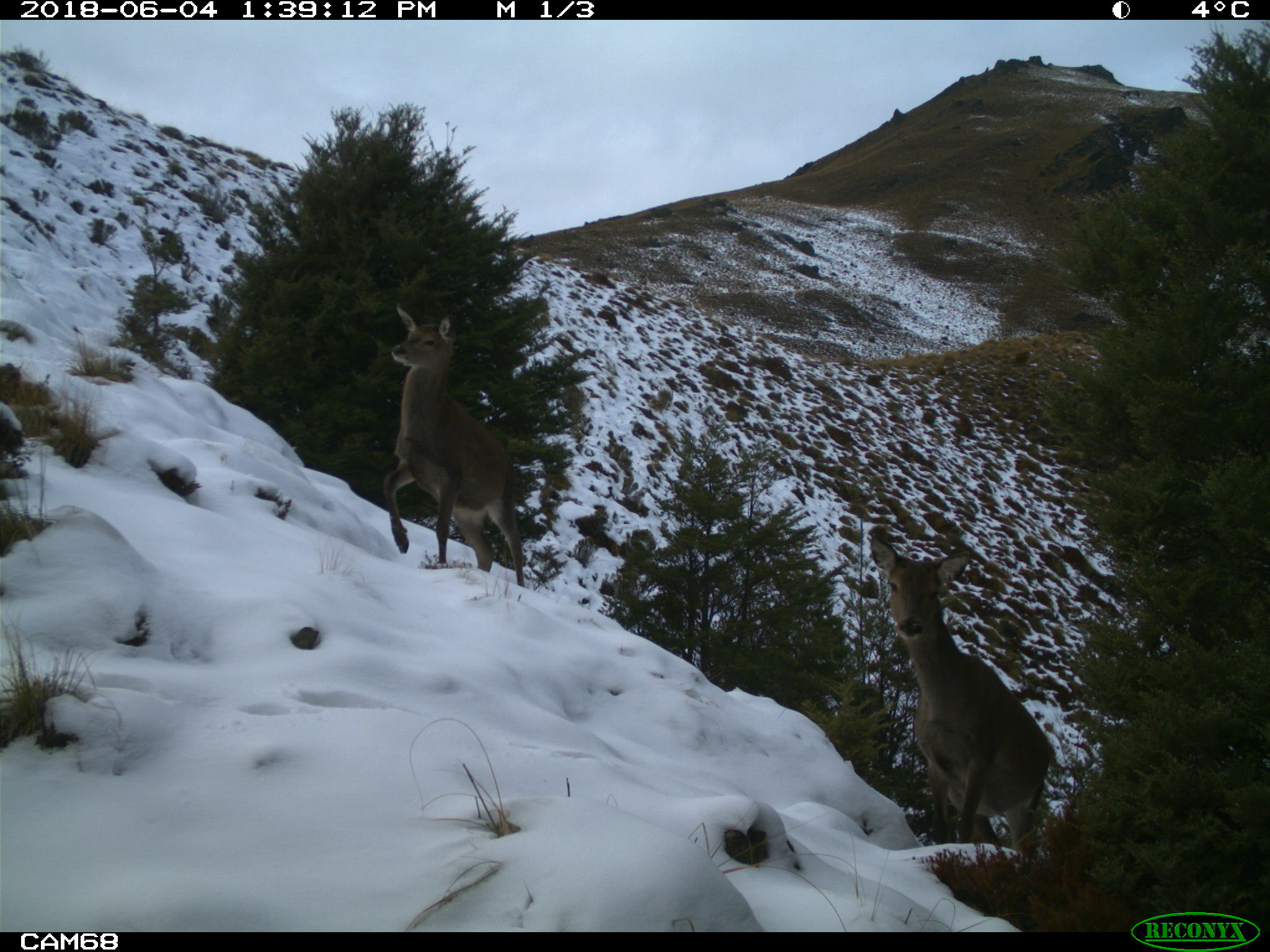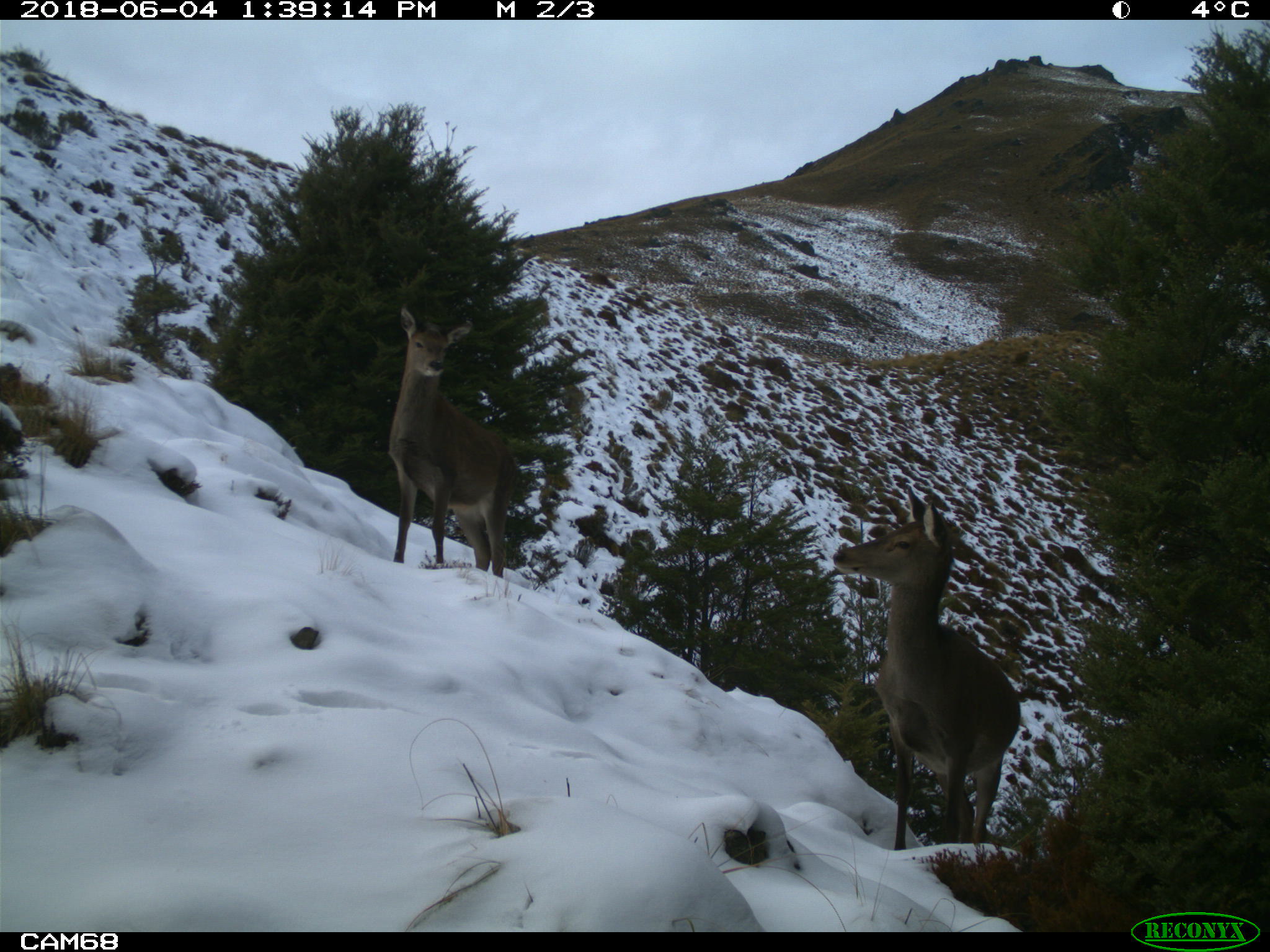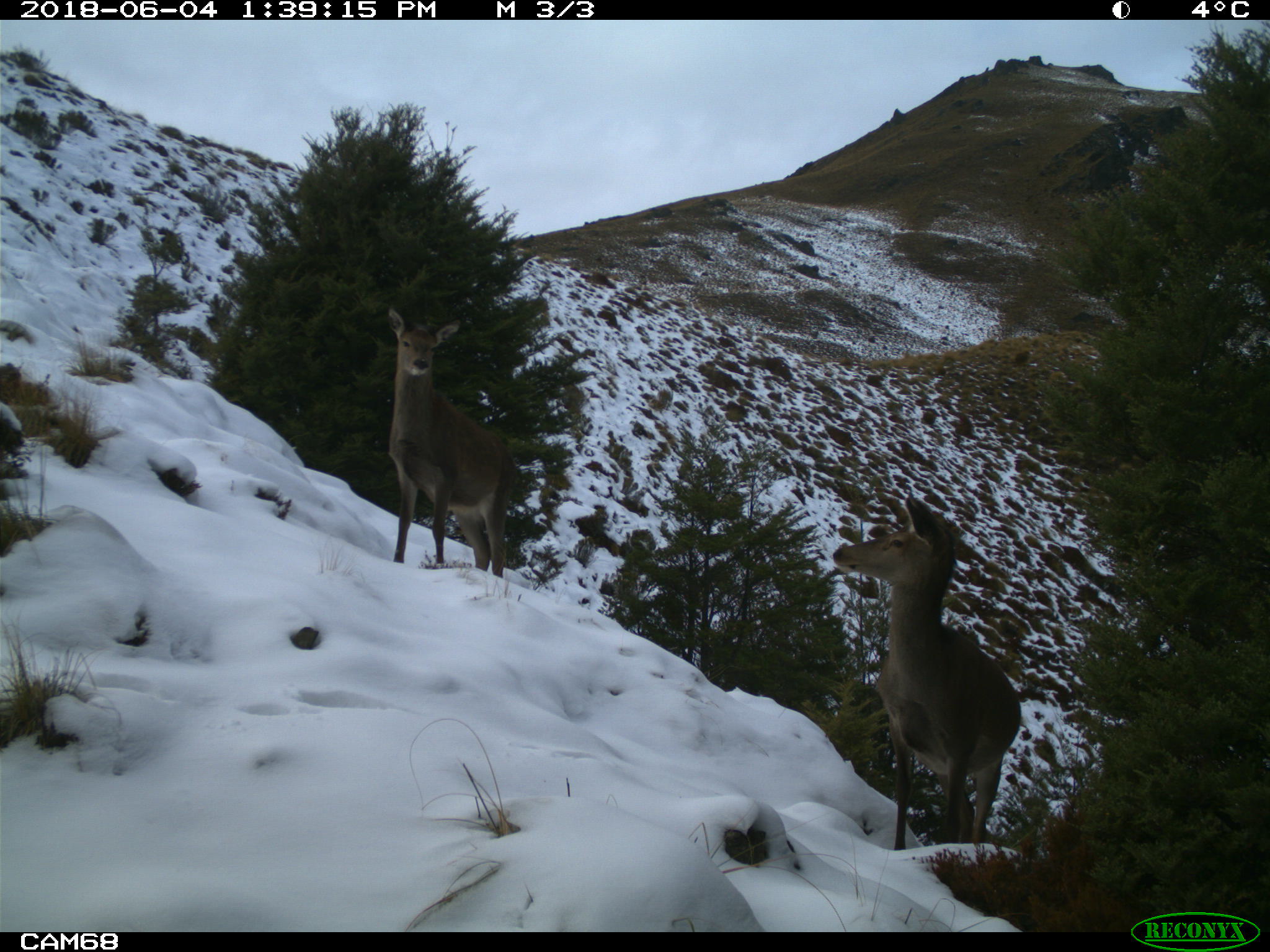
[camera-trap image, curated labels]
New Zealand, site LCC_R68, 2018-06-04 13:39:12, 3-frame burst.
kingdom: Animalia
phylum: Chordata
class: Mammalia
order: Artiodactyla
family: Cervidae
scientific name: Cervidae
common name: deer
Deer (Cervidae).